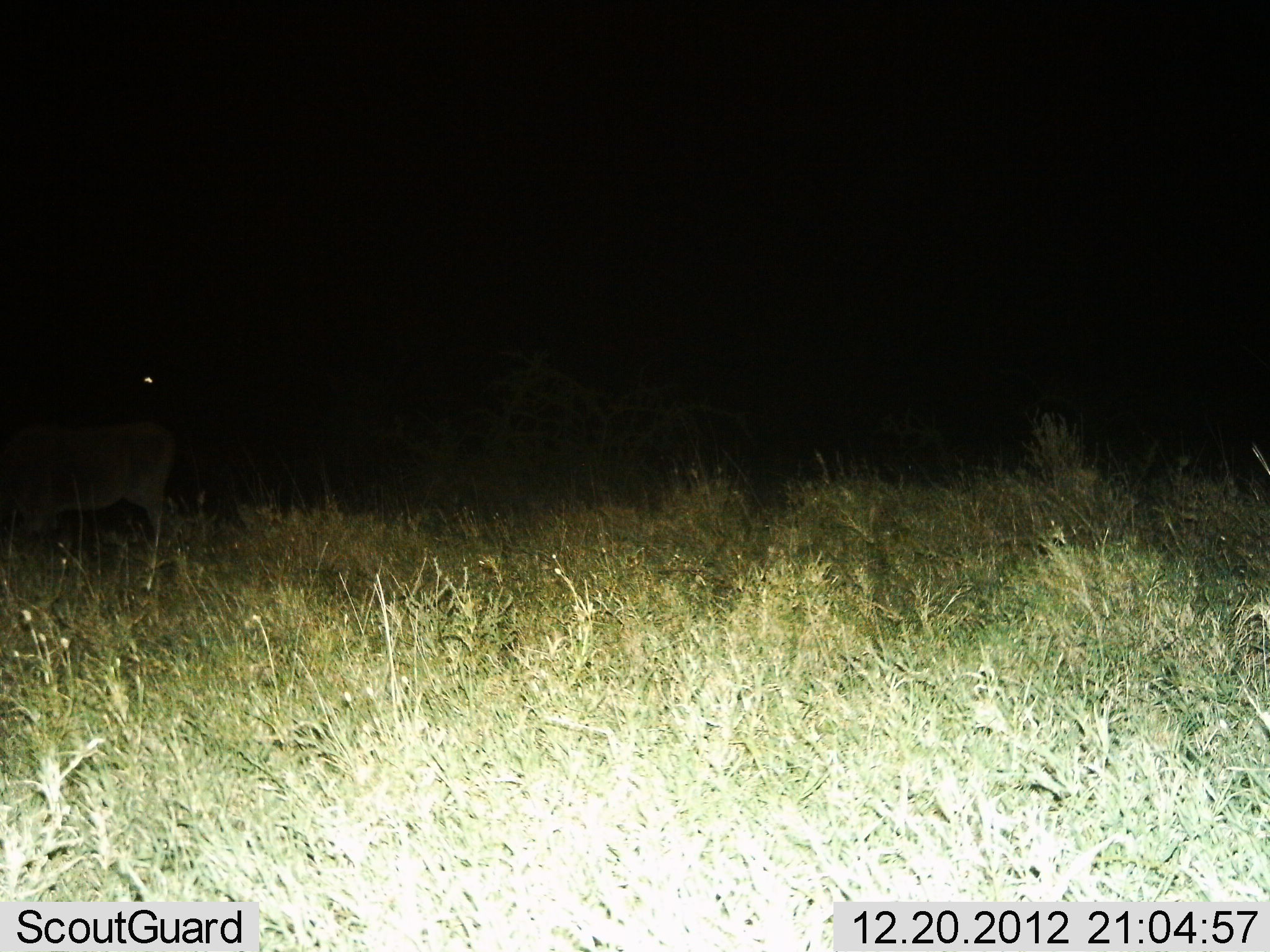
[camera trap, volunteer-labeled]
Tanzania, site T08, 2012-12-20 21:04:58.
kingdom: Animalia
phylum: Chordata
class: Mammalia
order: Artiodactyla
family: Bovidae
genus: Tragelaphus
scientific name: Tragelaphus oryx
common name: eland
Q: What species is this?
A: Eland (Tragelaphus oryx).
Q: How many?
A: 1.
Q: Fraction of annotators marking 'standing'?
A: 71%.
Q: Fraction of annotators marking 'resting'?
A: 0%.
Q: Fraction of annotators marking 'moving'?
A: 14%.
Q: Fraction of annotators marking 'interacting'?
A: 0%.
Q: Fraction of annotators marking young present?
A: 0%.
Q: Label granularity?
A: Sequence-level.